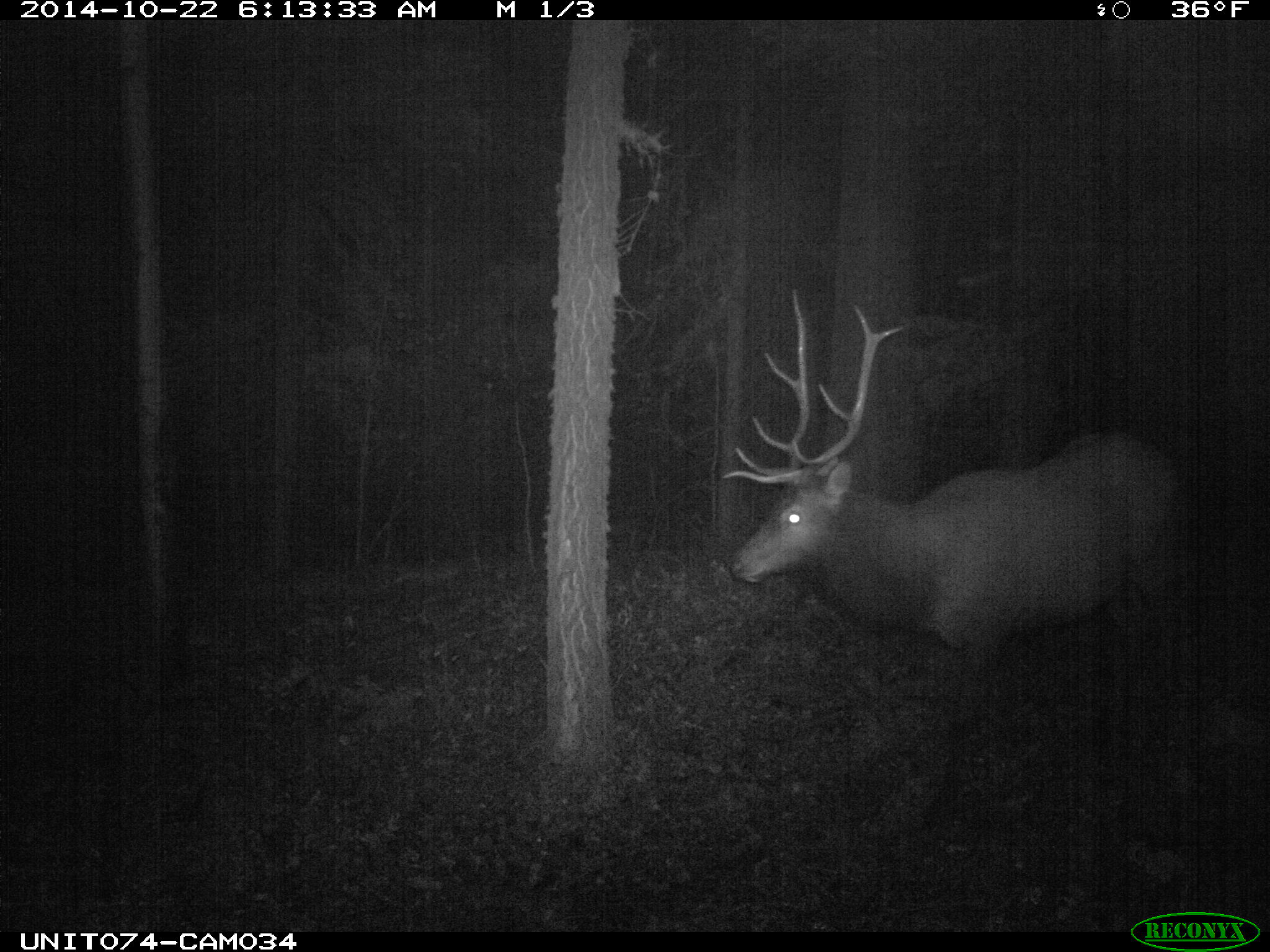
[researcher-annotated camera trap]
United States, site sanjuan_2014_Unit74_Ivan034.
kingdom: Animalia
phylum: Chordata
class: Mammalia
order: Artiodactyla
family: Cervidae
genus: Cervus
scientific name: Cervus elaphus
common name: red deer